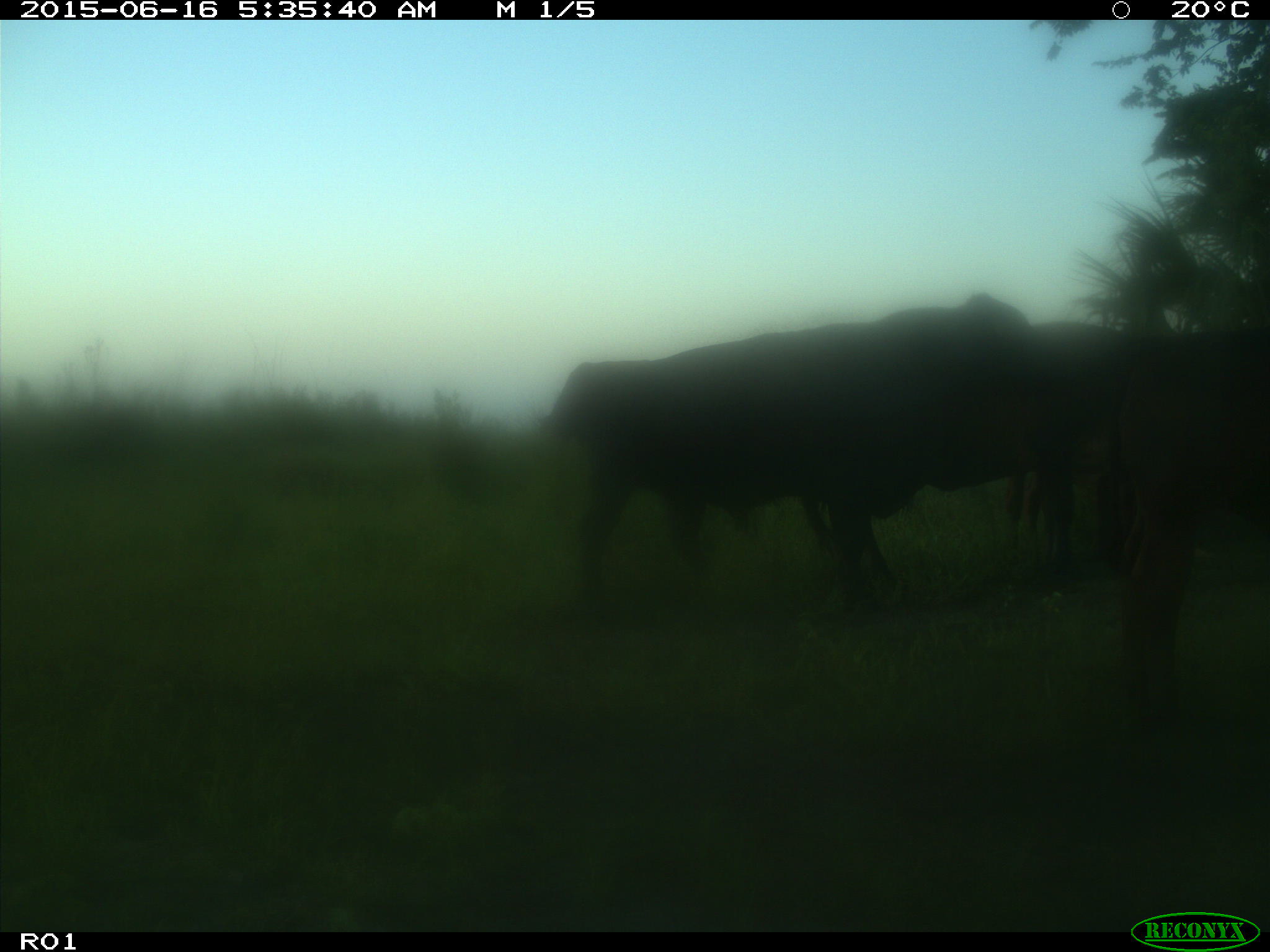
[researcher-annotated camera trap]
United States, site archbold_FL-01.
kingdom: Animalia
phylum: Chordata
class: Mammalia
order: Artiodactyla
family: Bovidae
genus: Bos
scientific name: Bos taurus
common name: domestic cow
Bos taurus (domestic cow).